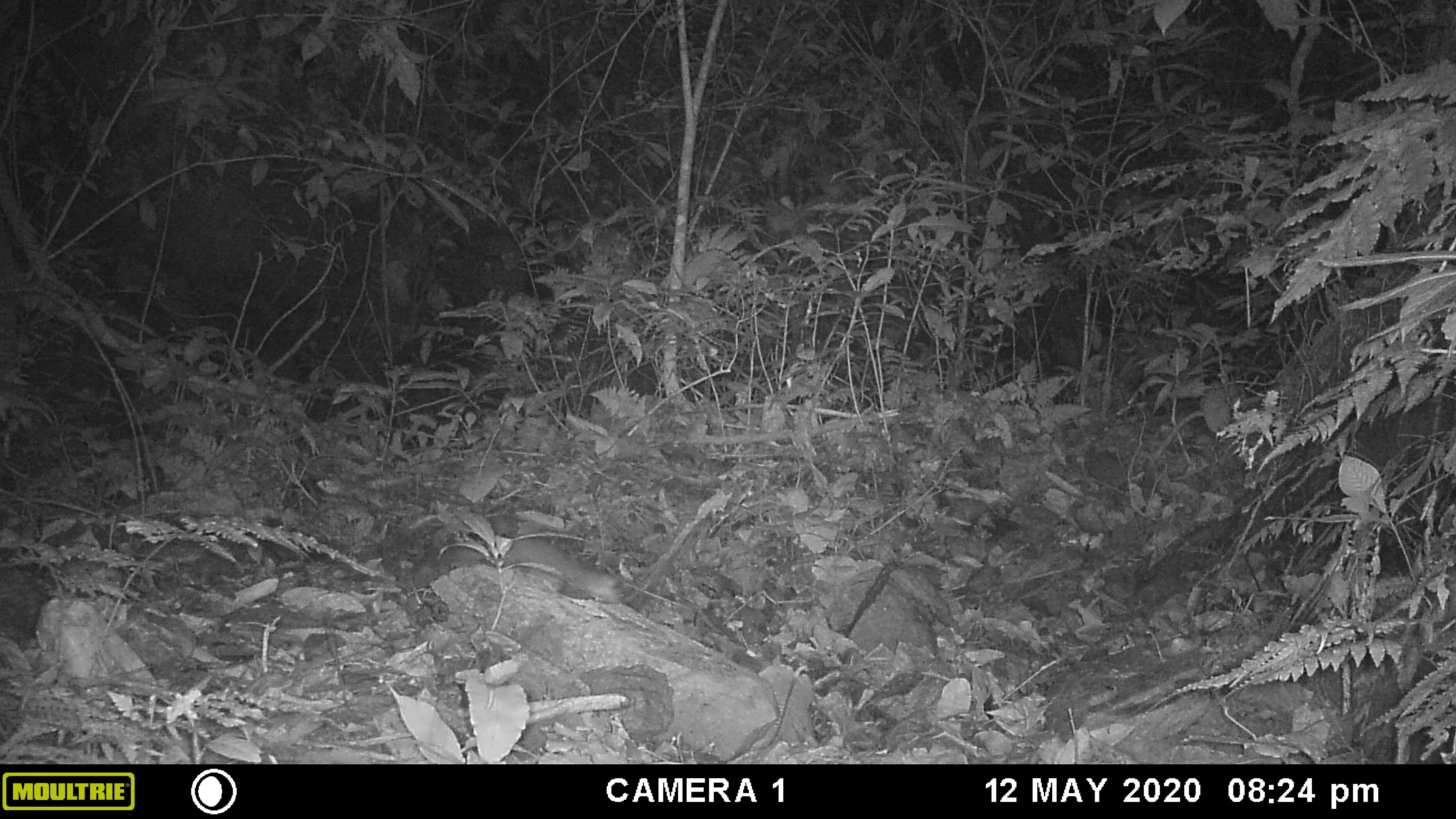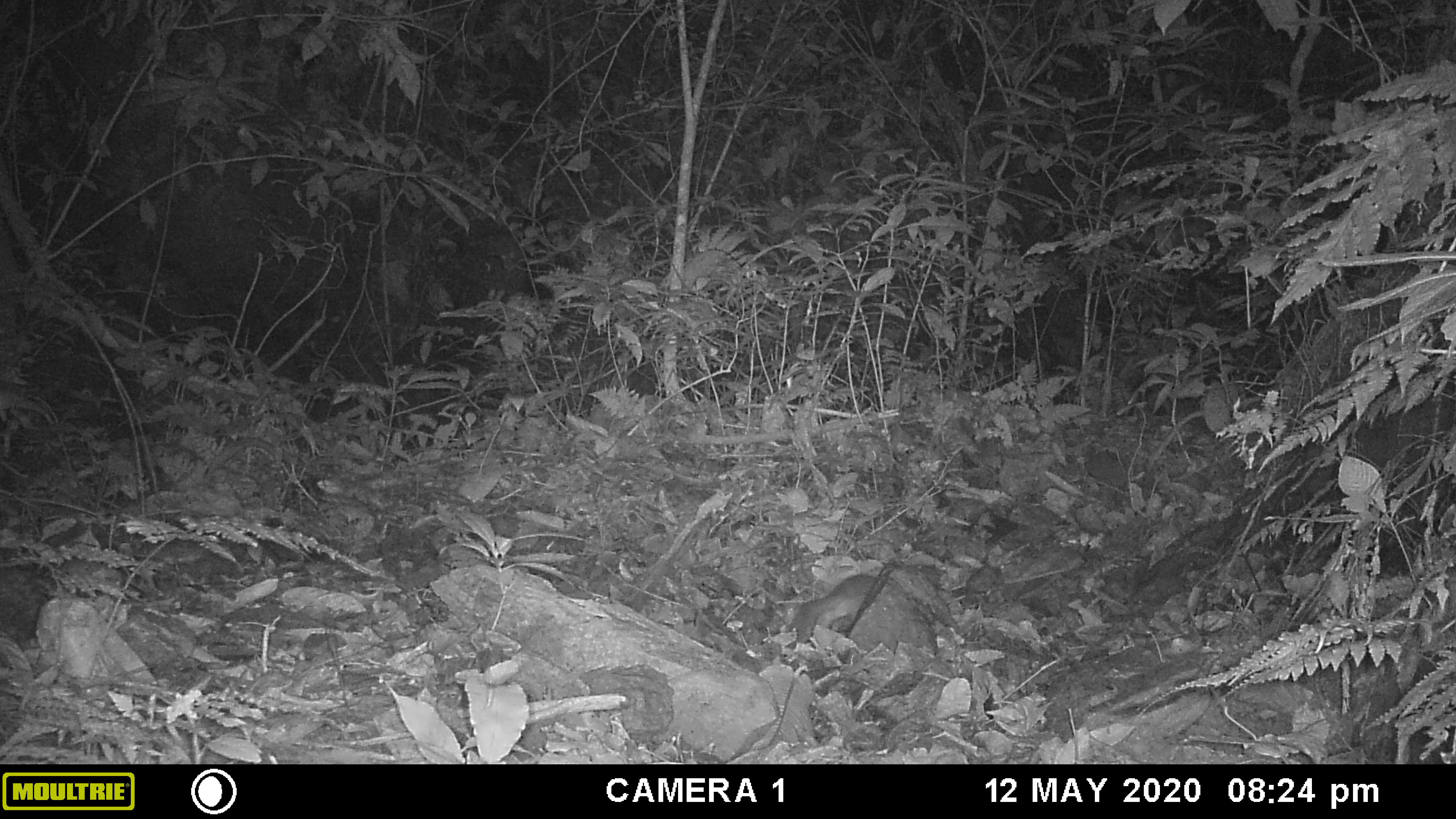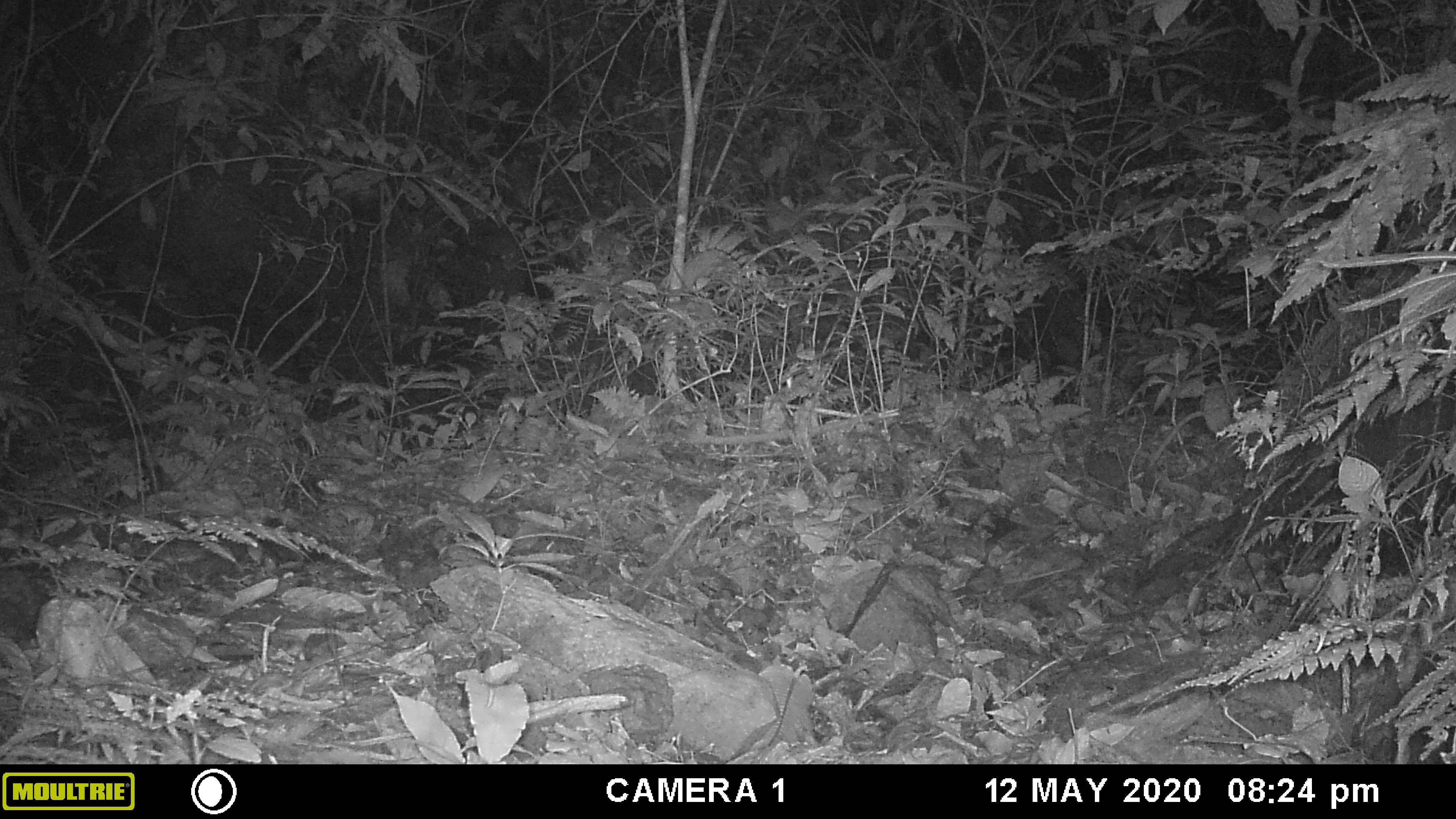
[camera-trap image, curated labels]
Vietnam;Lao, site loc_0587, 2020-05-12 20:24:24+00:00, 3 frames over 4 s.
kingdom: Animalia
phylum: Chordata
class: Mammalia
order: Carnivora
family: Mustelidae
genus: Melogale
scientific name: Melogale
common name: ferret badger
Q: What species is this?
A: Ferret badger (Melogale).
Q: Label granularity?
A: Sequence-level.